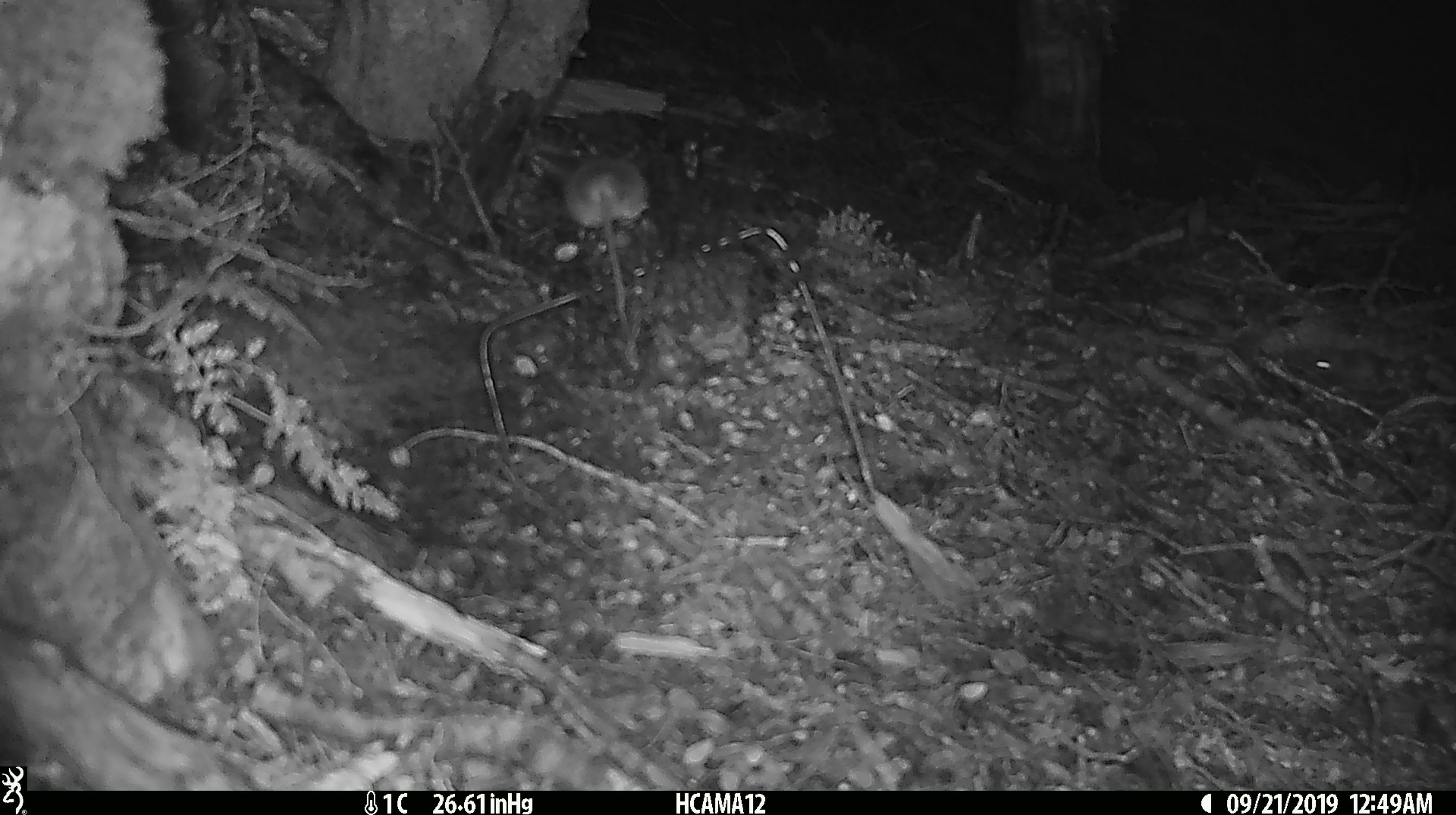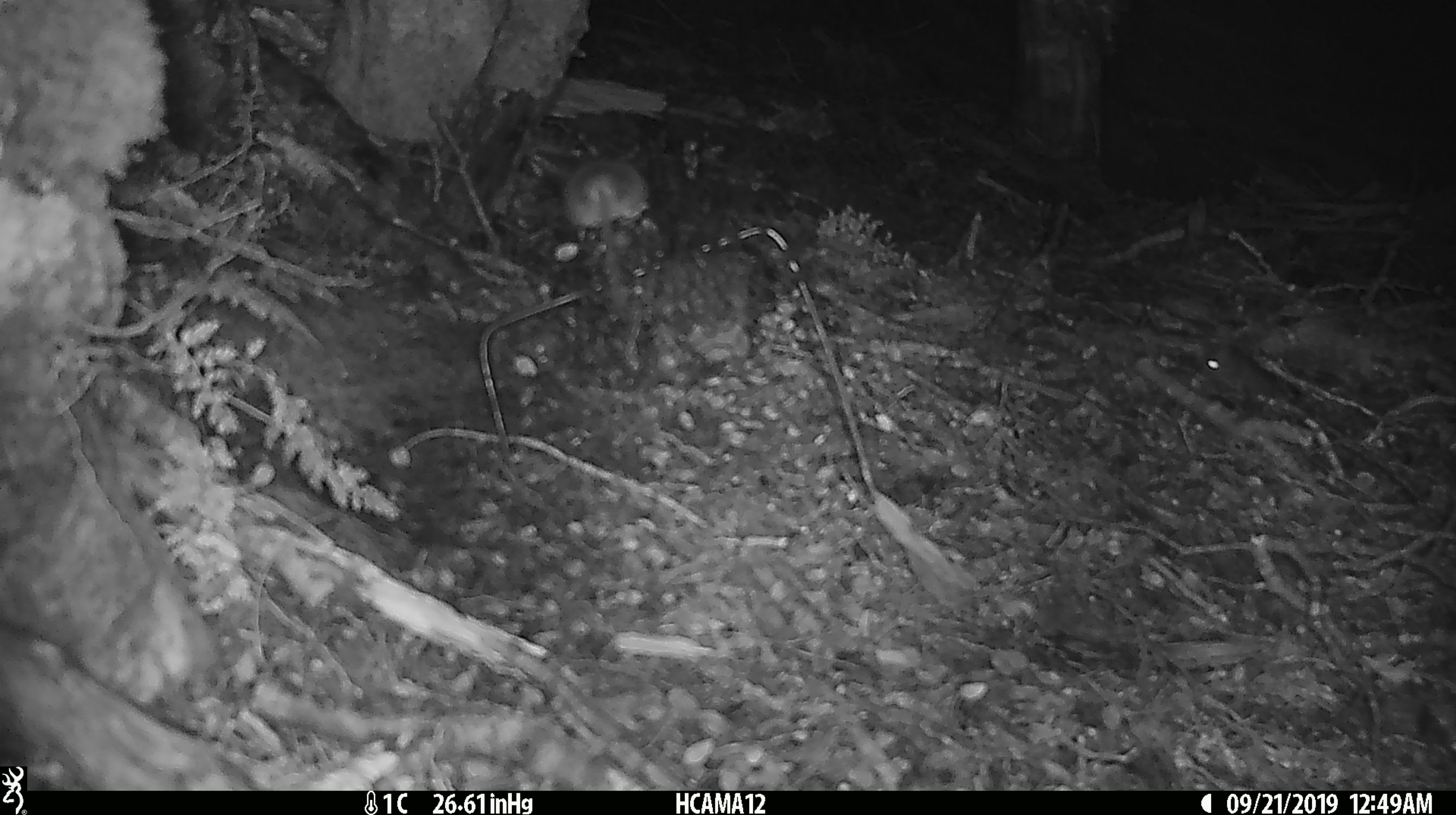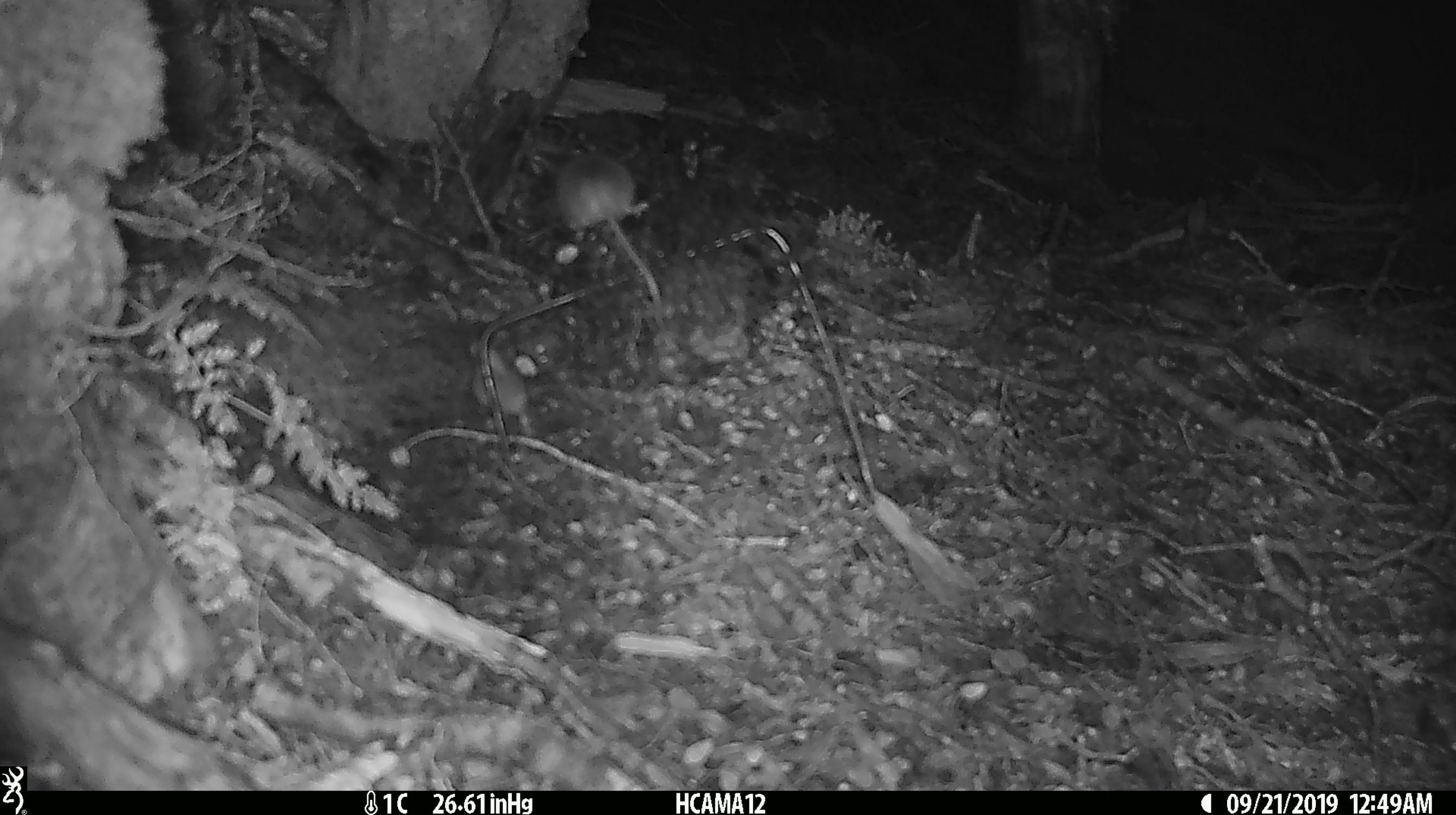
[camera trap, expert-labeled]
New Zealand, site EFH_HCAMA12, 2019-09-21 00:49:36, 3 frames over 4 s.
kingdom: Animalia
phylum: Chordata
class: Mammalia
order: Rodentia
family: Muridae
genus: Mus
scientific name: Mus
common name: mouse